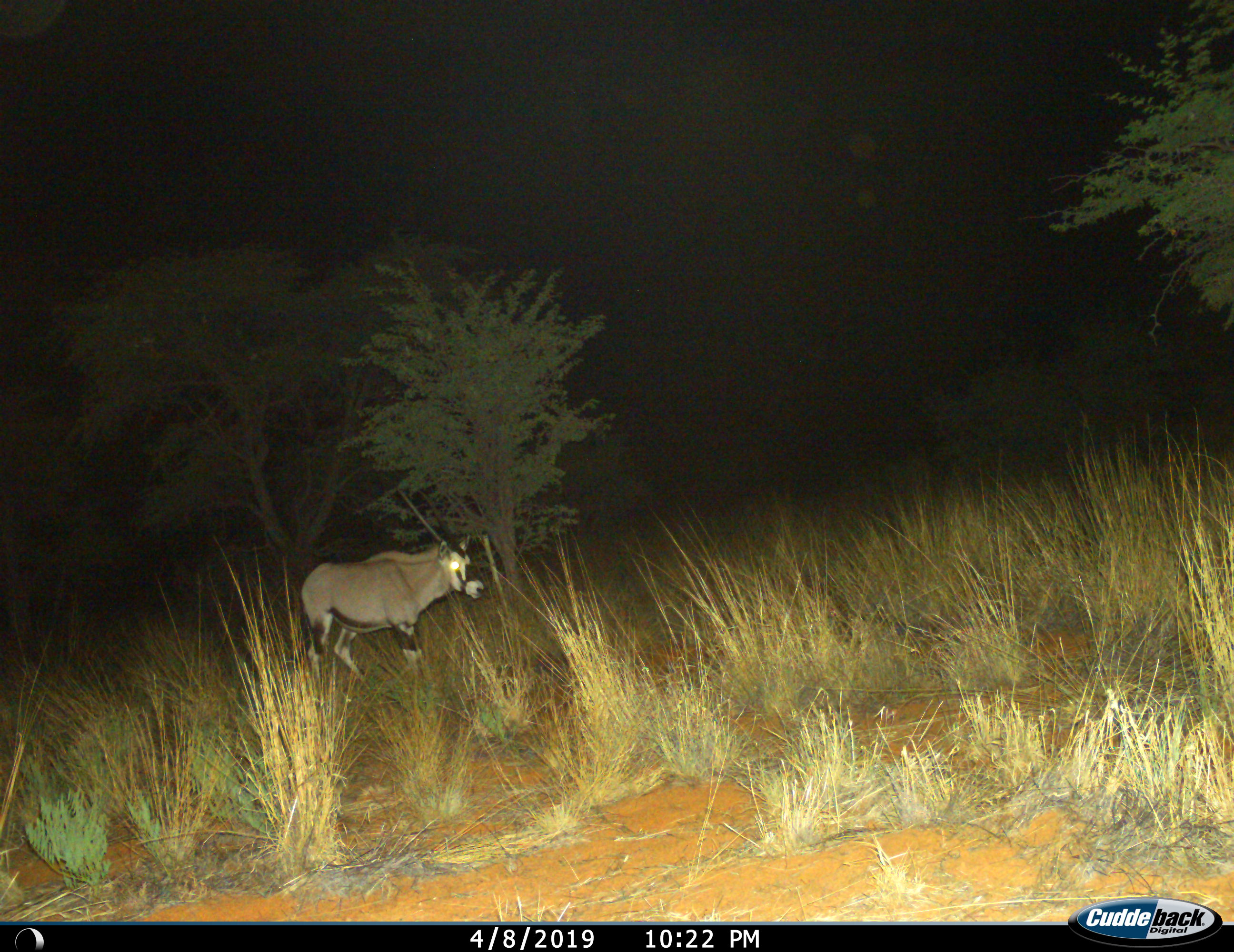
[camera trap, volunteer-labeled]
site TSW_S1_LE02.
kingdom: Animalia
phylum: Chordata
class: Mammalia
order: Artiodactyla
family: Bovidae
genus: Oryx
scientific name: Oryx gazella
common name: gemsbok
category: oryx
Oryx (gemsbok) (Oryx gazella), count 1. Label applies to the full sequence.